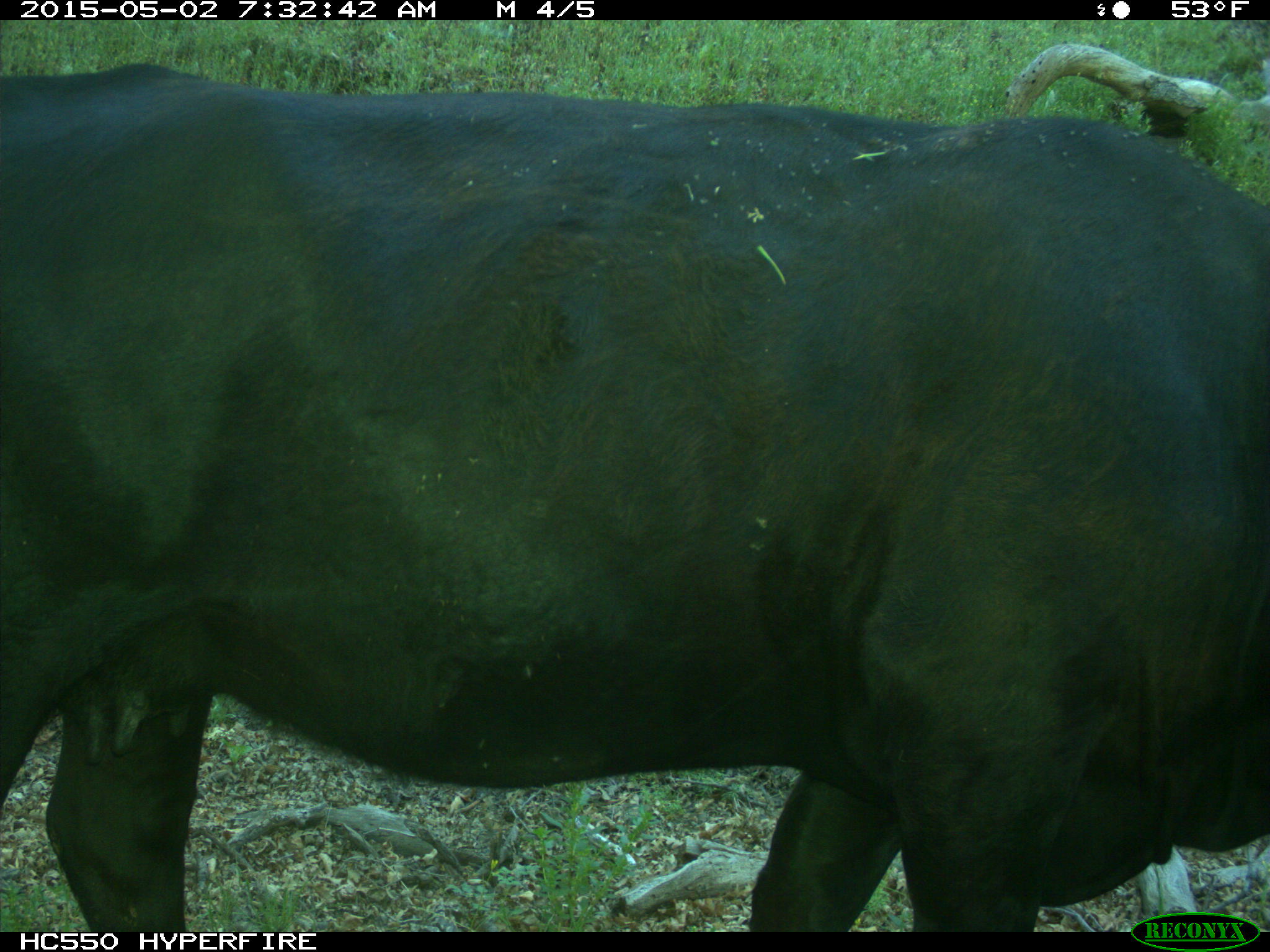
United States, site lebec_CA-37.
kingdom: Animalia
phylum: Chordata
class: Mammalia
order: Artiodactyla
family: Bovidae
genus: Bos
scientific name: Bos taurus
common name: domestic cow